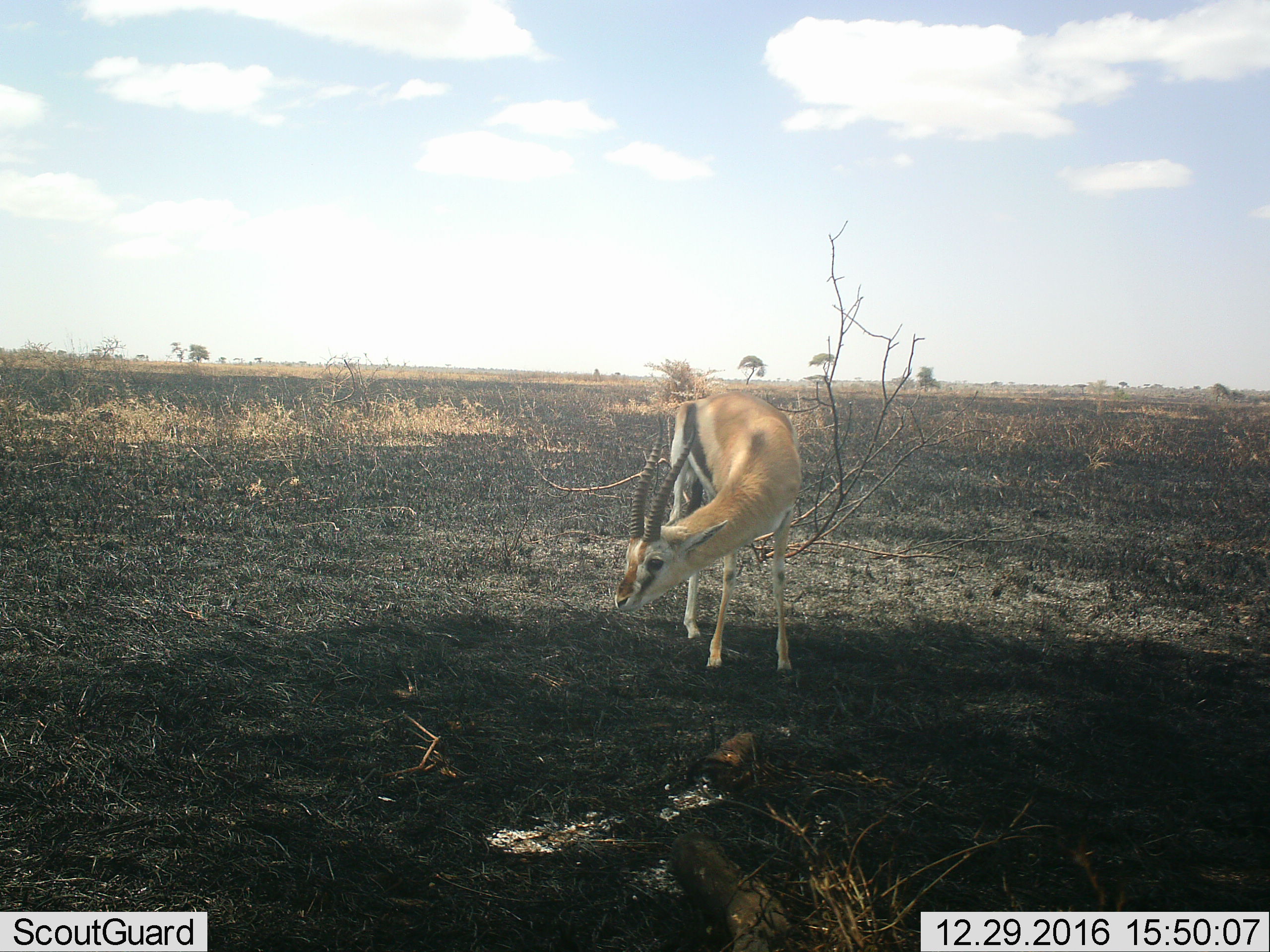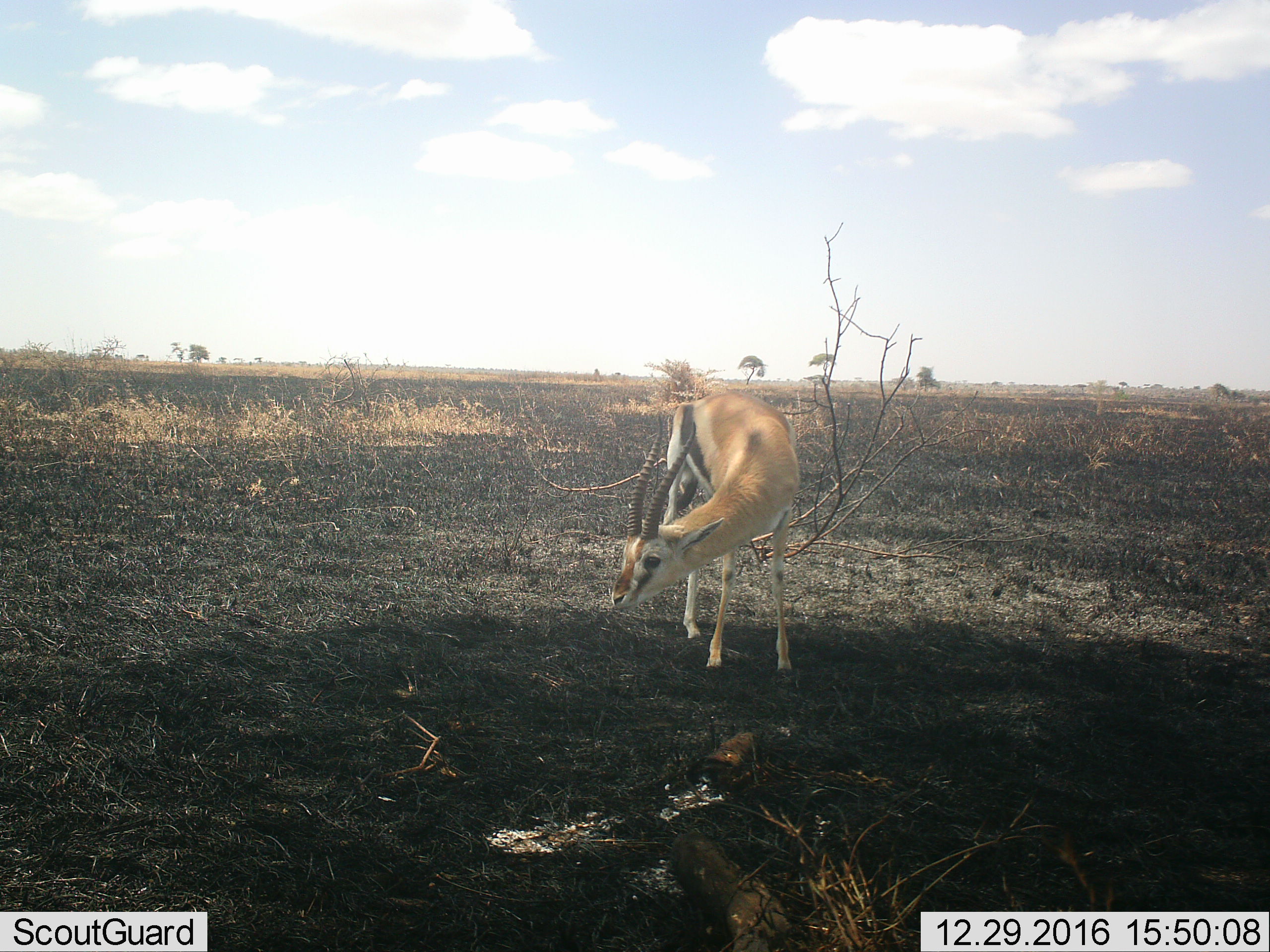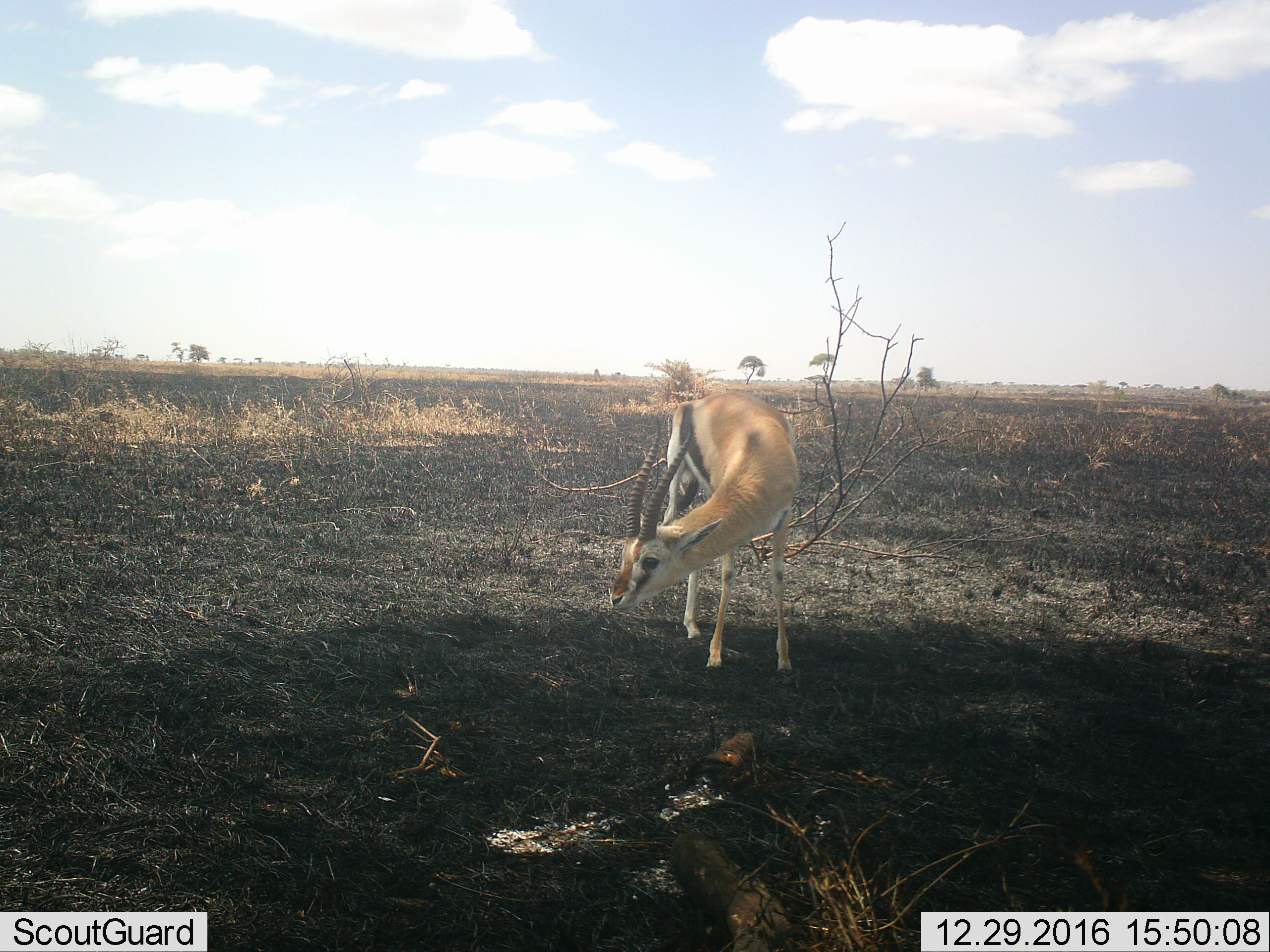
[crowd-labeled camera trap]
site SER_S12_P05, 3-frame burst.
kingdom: Animalia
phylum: Chordata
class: Mammalia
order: Artiodactyla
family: Bovidae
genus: Eudorcas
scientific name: Eudorcas thomsonii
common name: thomson's gazelle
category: gazellethomsons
Gazellethomsons (thomson's gazelle) (Eudorcas thomsonii), count 1. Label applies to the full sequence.